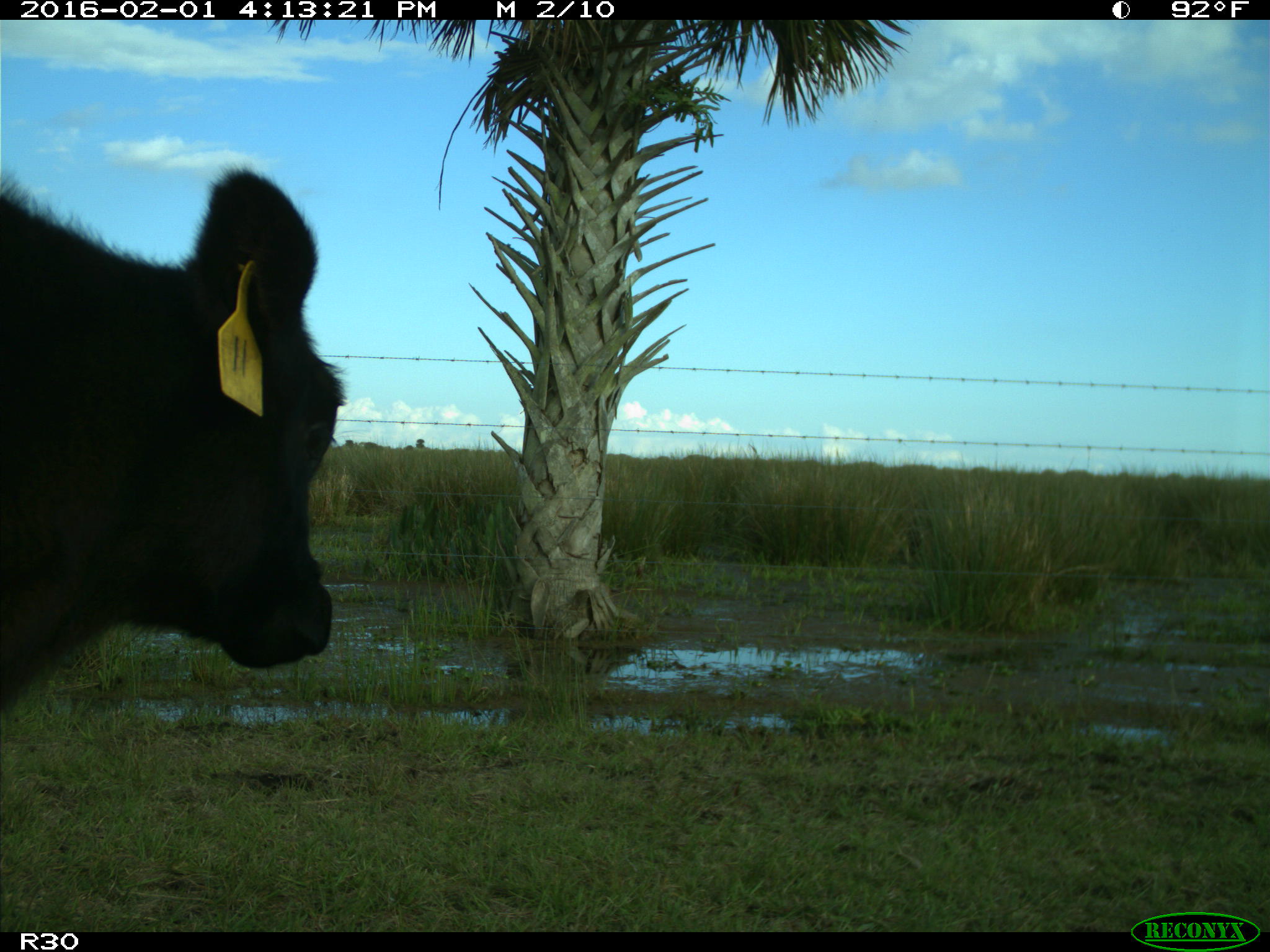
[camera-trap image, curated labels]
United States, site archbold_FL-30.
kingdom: Animalia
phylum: Chordata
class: Mammalia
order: Artiodactyla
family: Bovidae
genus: Bos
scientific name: Bos taurus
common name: domestic cow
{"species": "Bos taurus (domestic cow)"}